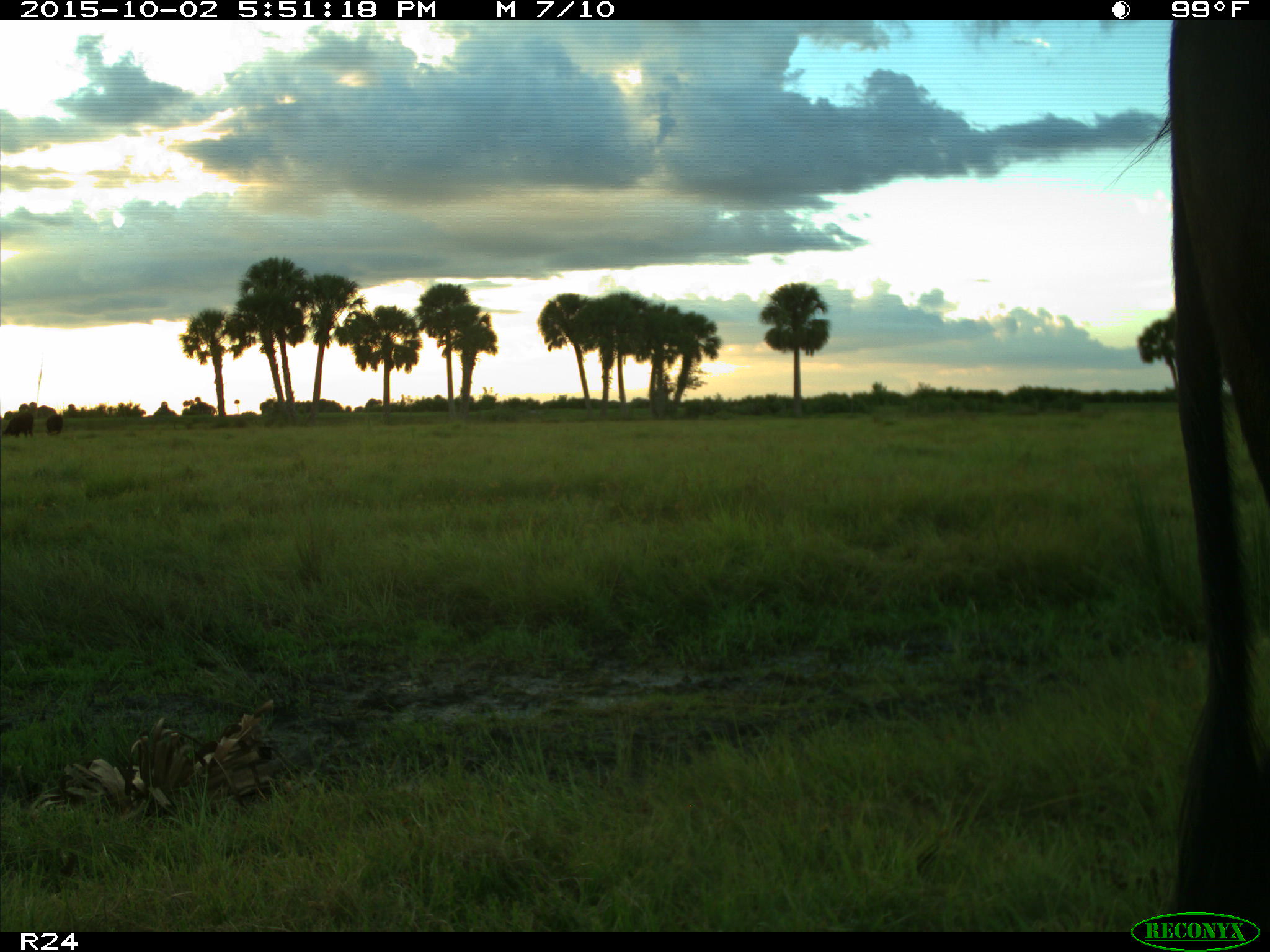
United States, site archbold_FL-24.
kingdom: Animalia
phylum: Chordata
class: Mammalia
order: Artiodactyla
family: Bovidae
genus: Bos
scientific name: Bos taurus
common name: domestic cow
Bos taurus (domestic cow).